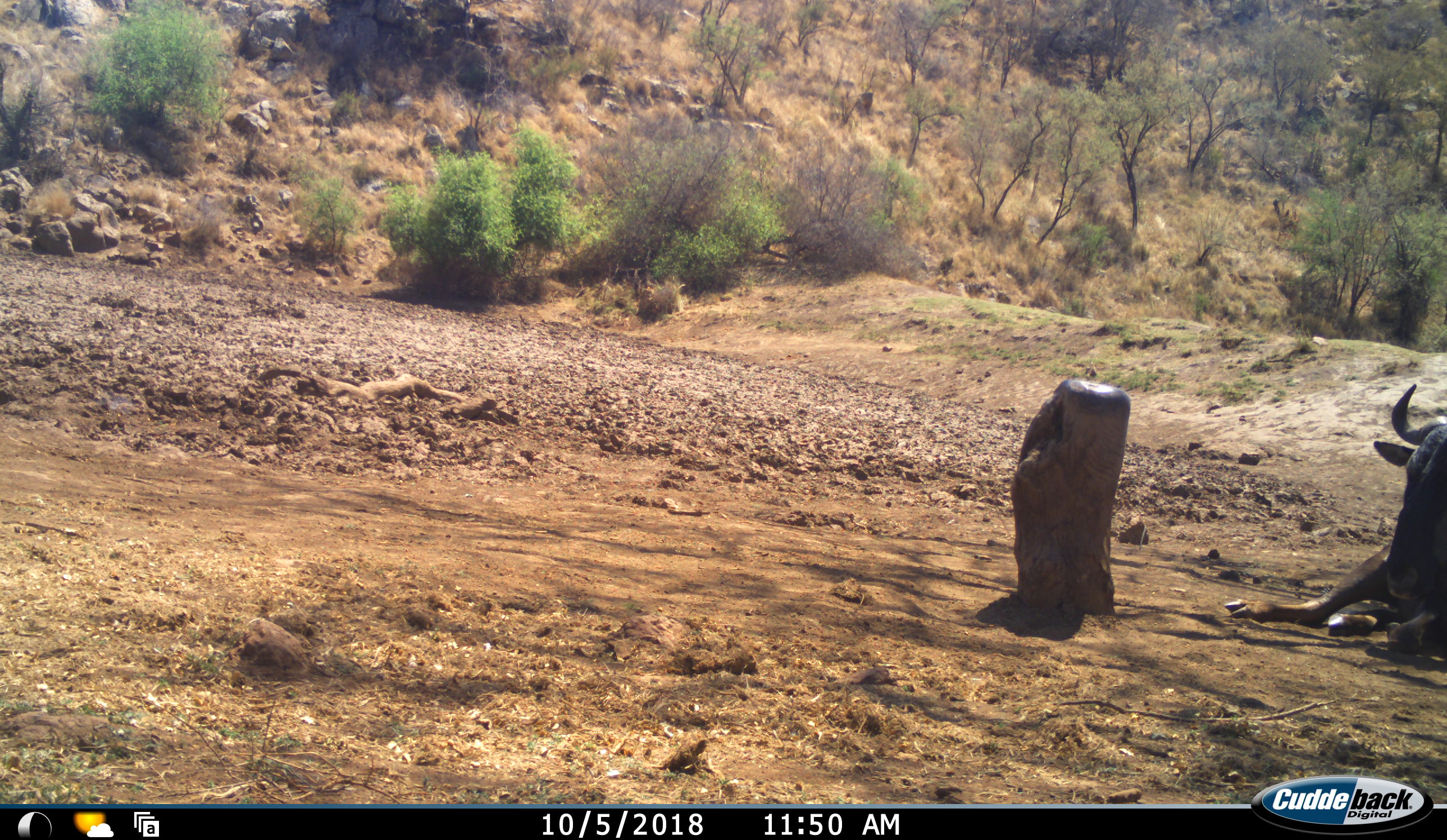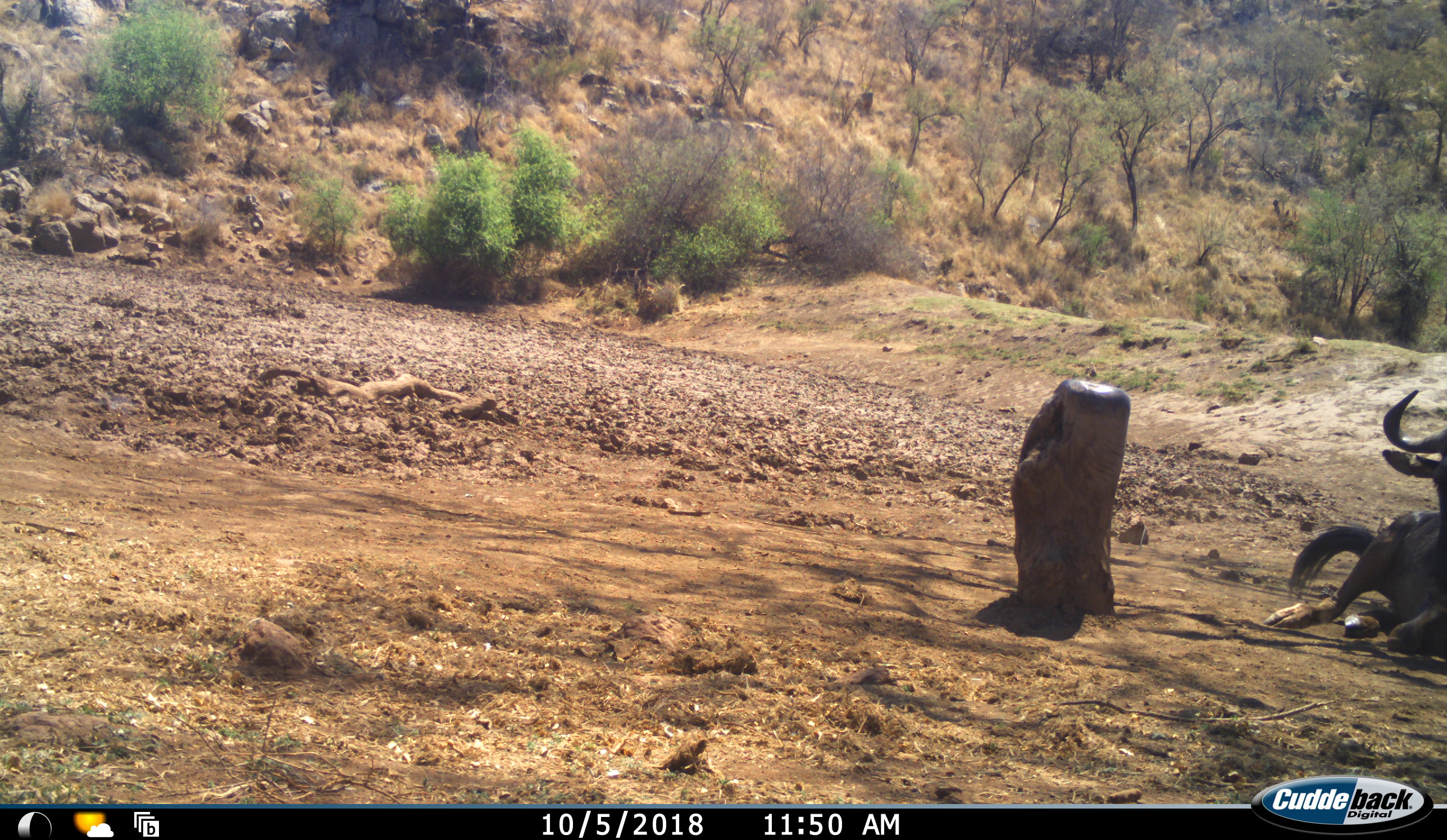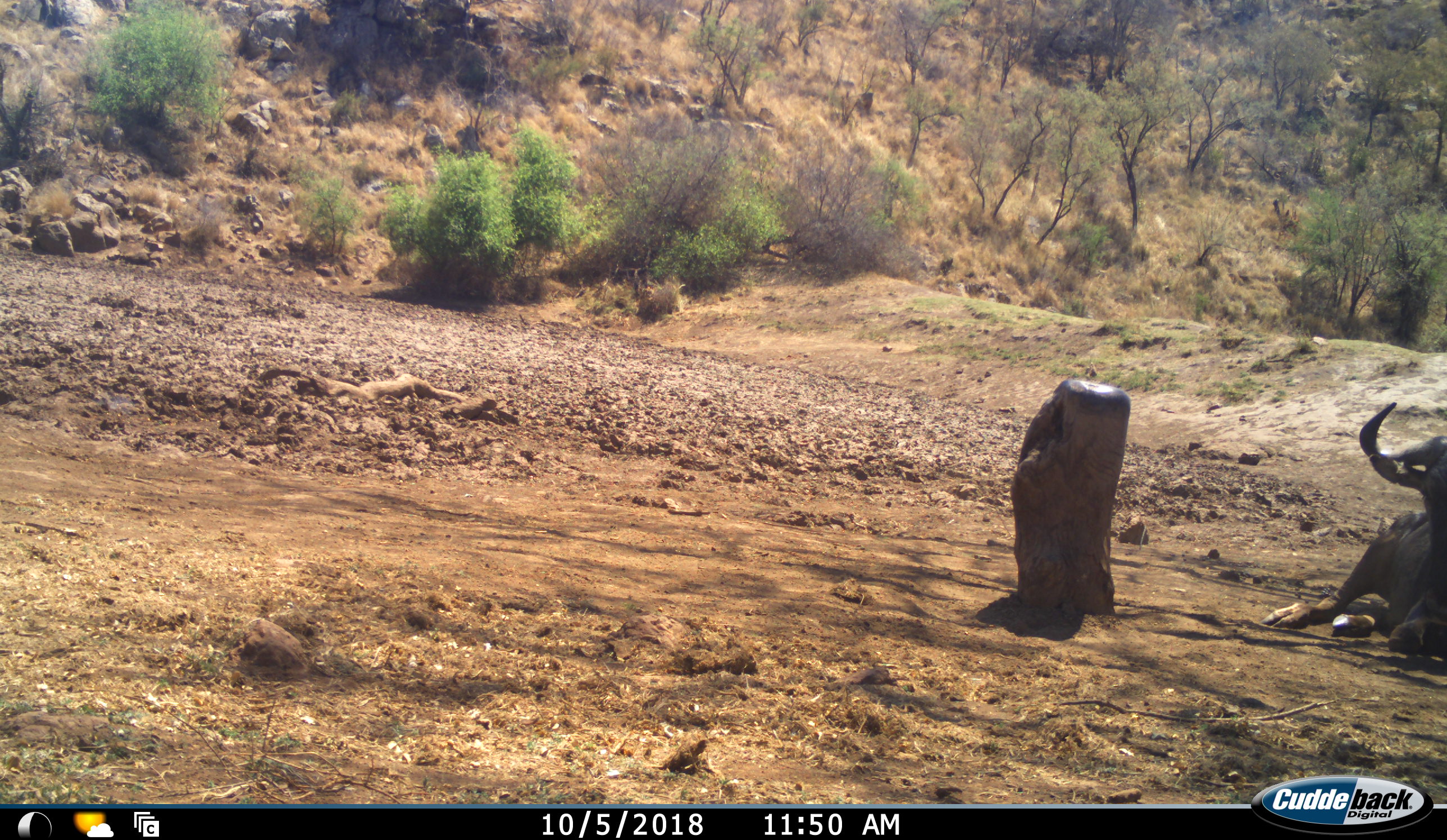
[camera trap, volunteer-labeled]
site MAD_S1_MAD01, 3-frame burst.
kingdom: Animalia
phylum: Chordata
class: Mammalia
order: Artiodactyla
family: Bovidae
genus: Connochaetes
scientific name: Connochaetes taurinus taurinus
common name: blue wildebeest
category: wildebeestblue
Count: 1.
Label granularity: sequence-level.